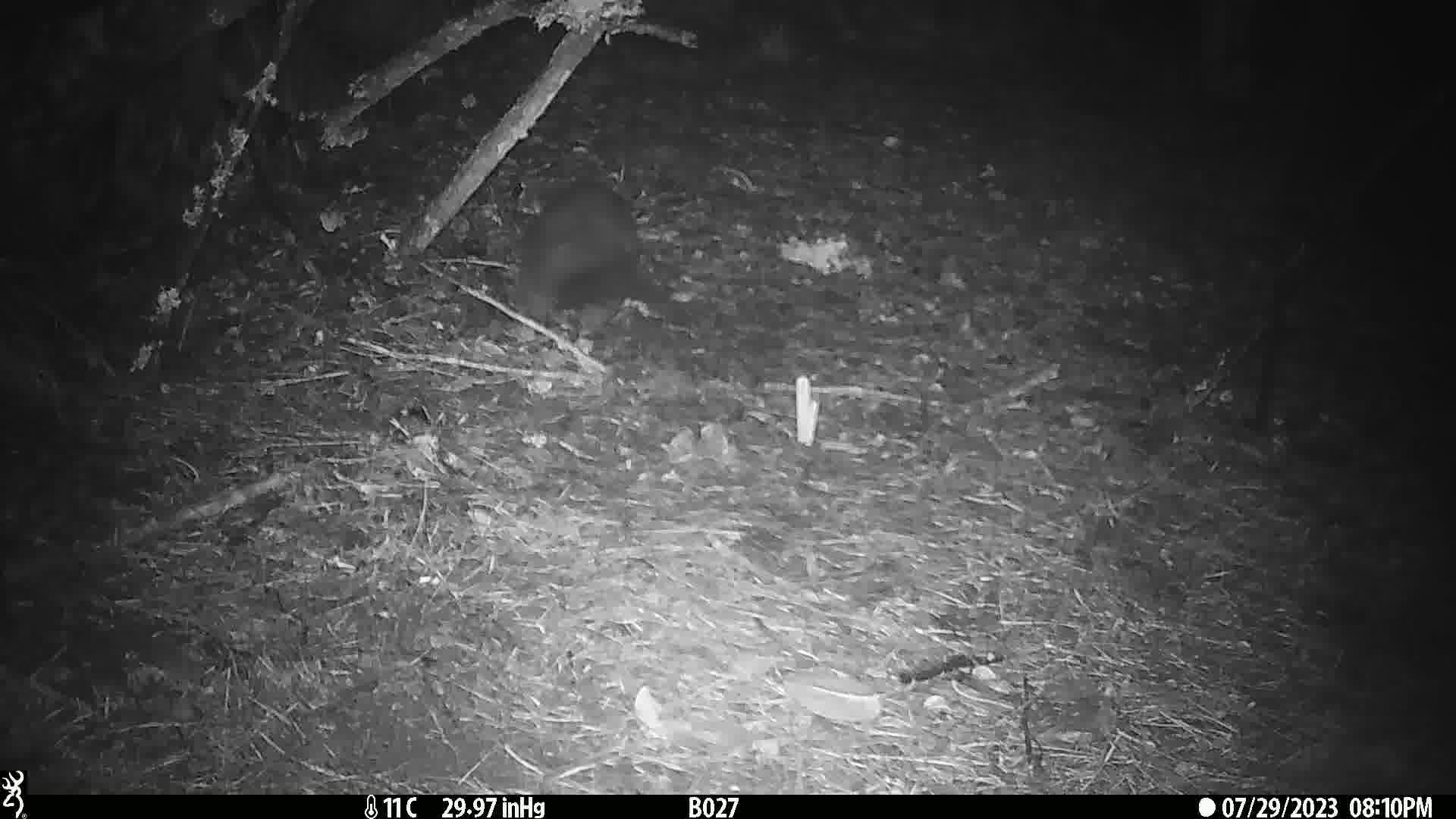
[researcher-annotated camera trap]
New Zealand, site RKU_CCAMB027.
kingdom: Animalia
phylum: Chordata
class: Mammalia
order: Diprotodontia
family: Phalangeridae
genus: Trichosurus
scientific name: Trichosurus vulpecula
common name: common brushtail possum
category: possum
Possum (common brushtail possum) (Trichosurus vulpecula).